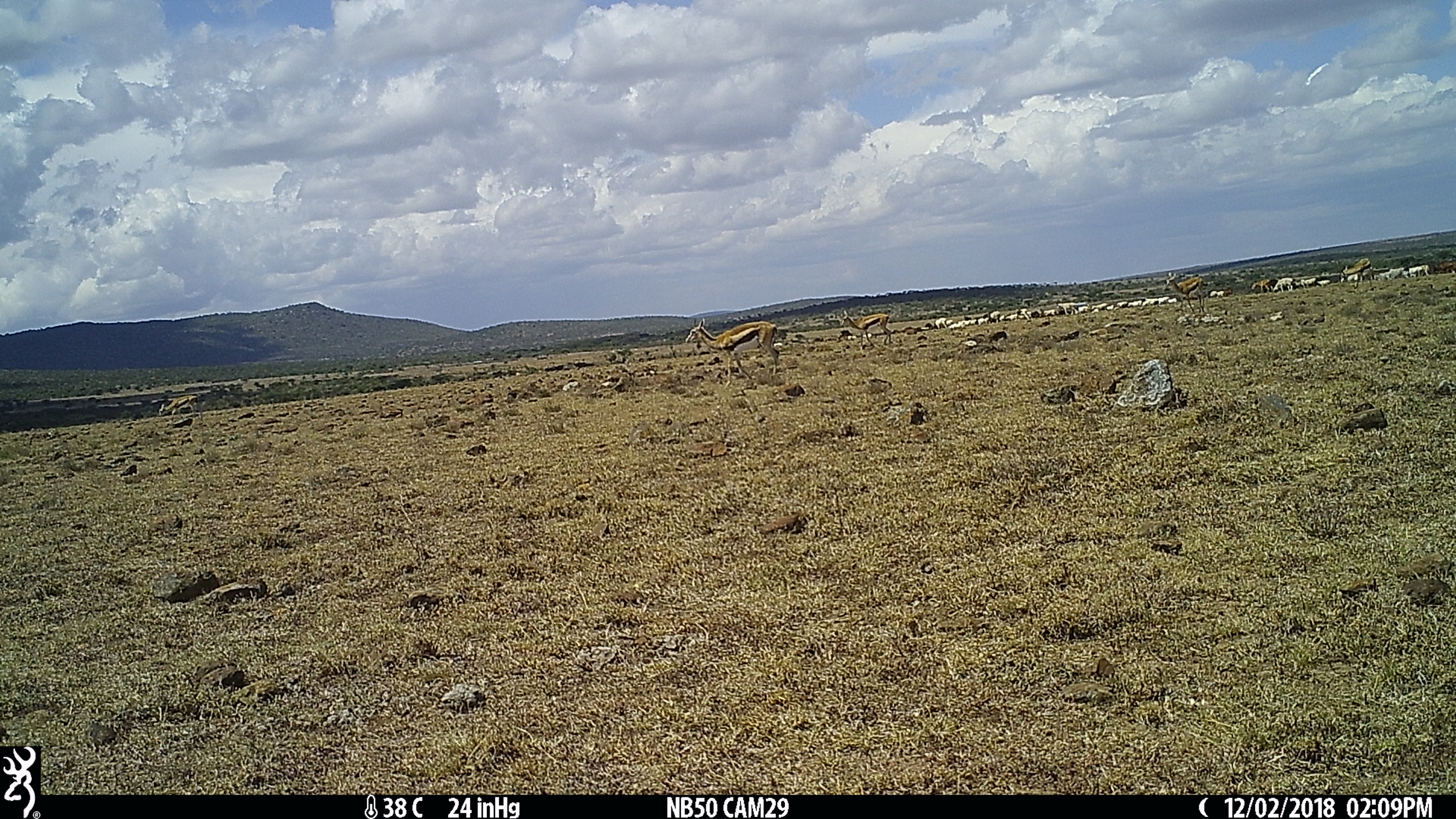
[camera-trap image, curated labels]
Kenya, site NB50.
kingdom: Animalia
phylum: Chordata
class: Mammalia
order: Artiodactyla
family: Bovidae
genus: Eudorcas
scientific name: Eudorcas thomsonii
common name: thomon's gazelle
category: gazelle thomsons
Gazelle thomsons (thomon's gazelle) (Eudorcas thomsonii).